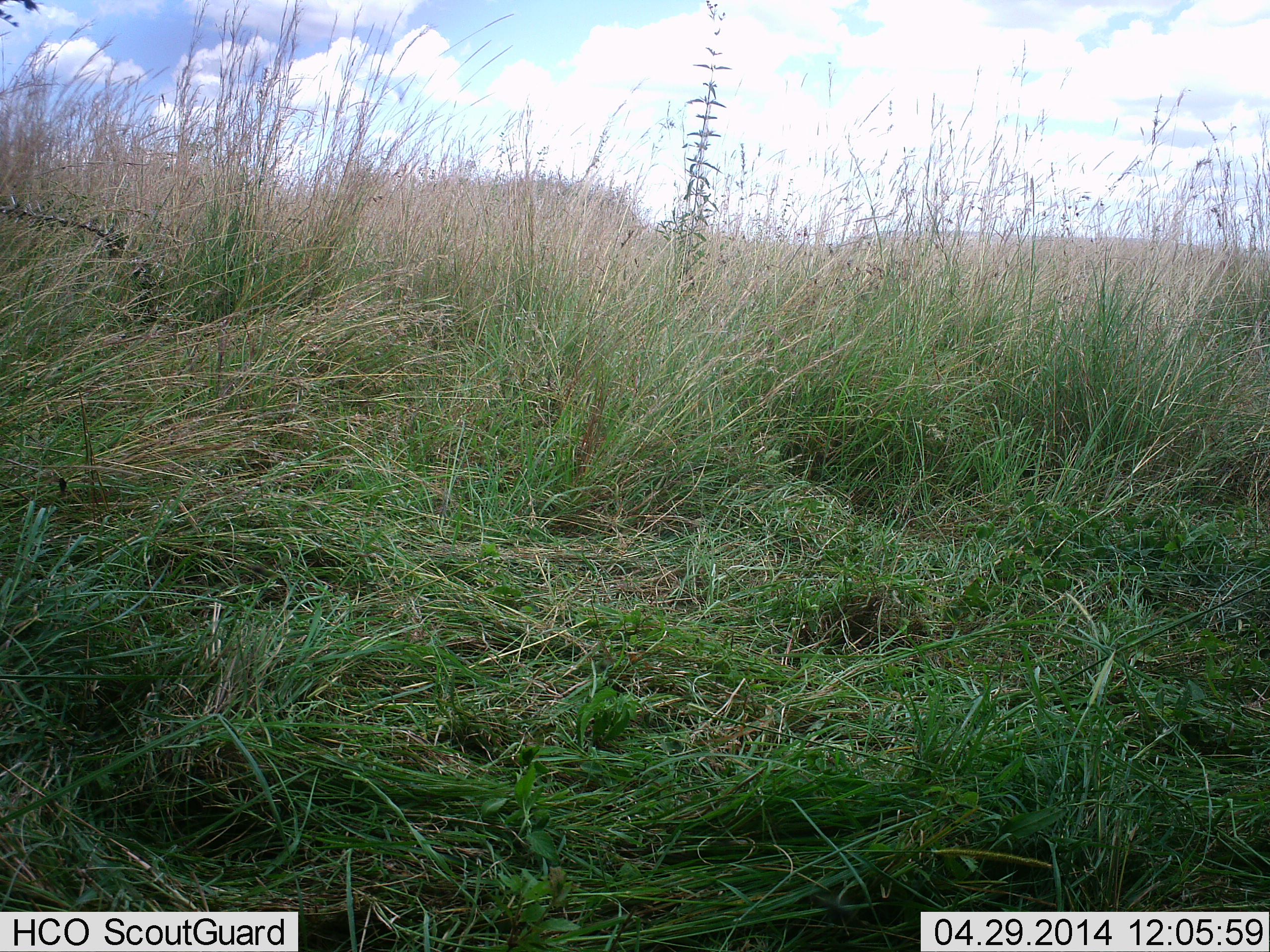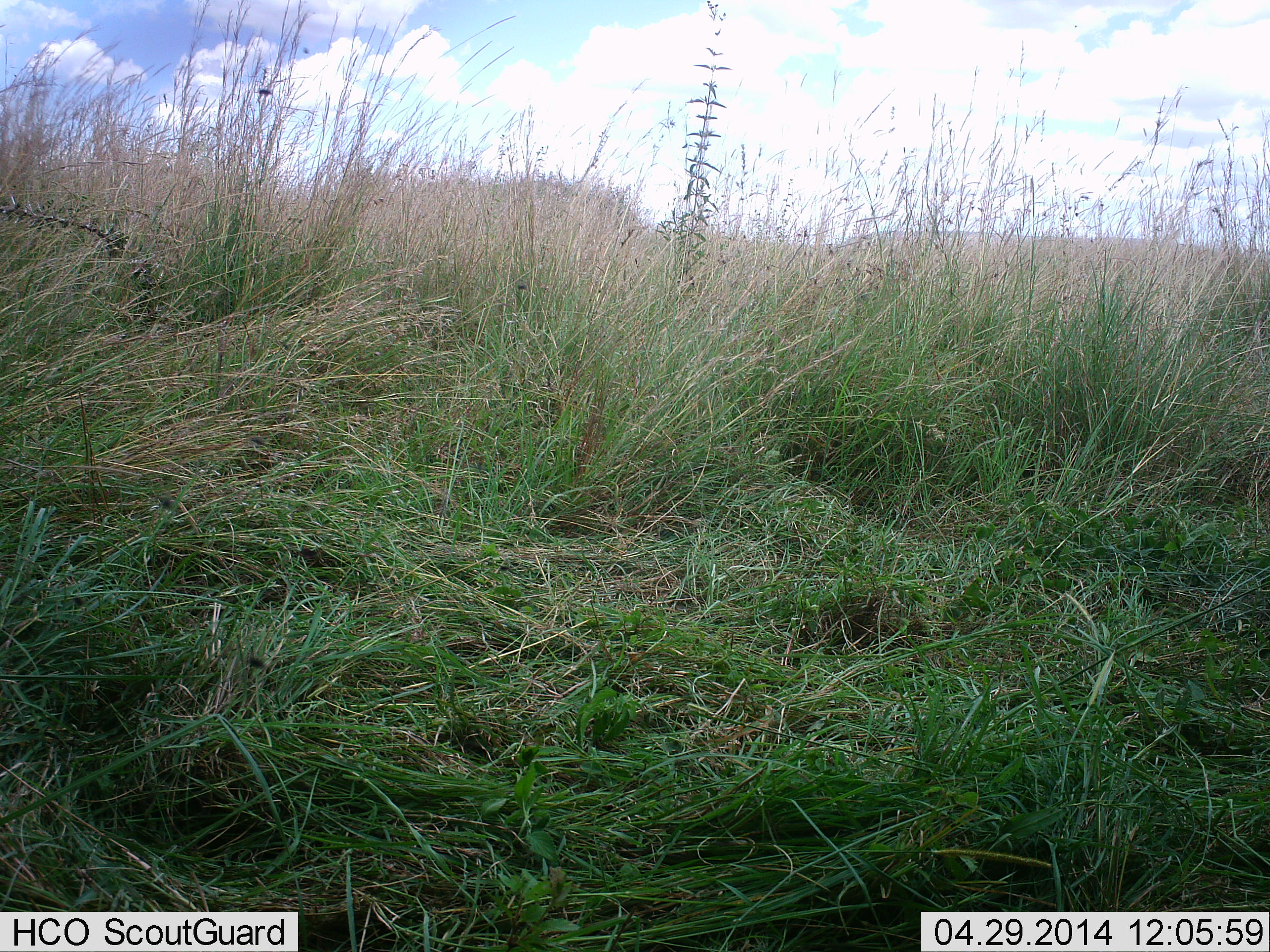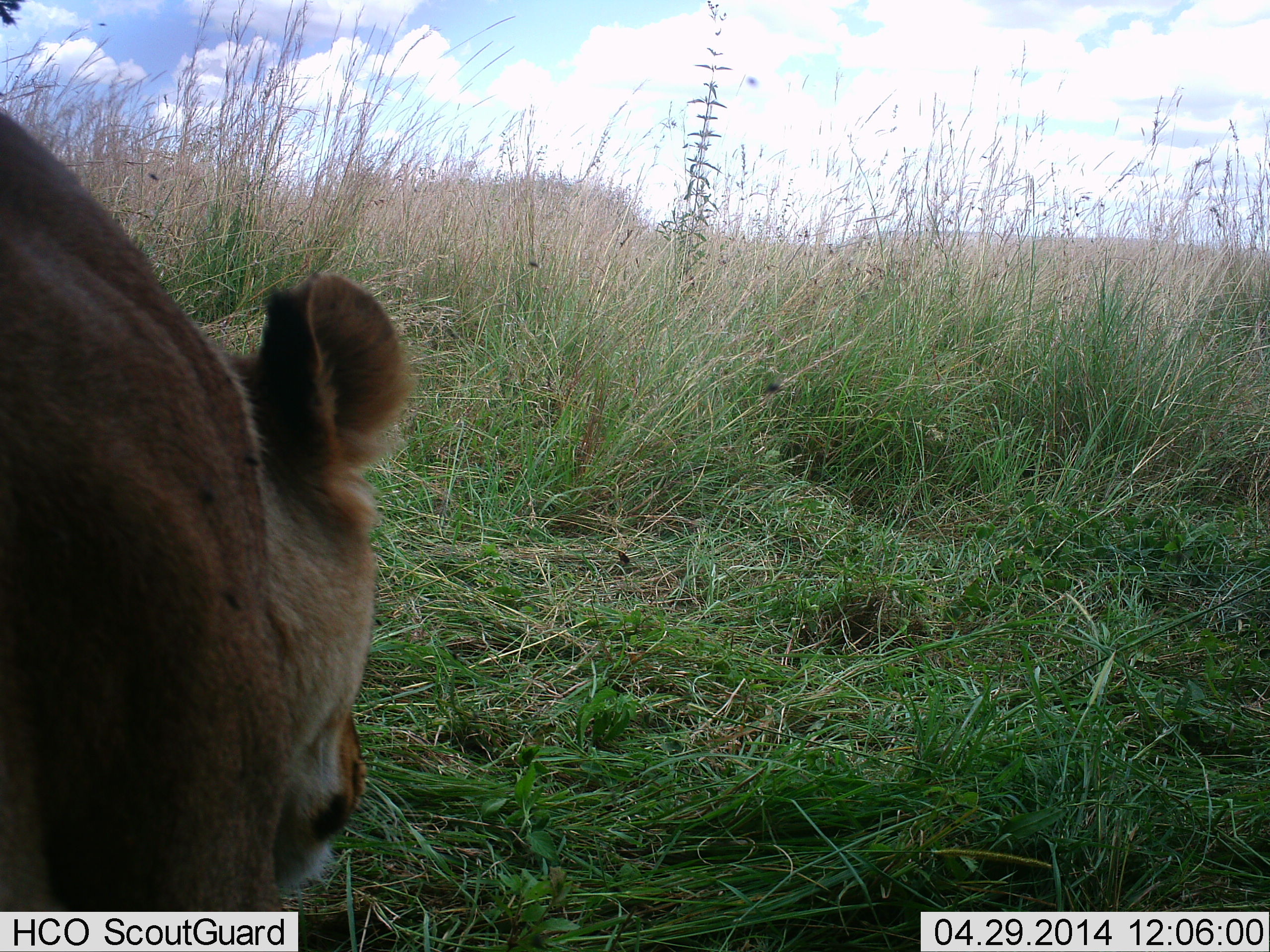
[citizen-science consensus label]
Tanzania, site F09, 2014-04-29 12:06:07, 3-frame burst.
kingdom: Animalia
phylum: Chordata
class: Mammalia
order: Carnivora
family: Felidae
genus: Panthera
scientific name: Panthera leo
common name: lion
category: lionfemale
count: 1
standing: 8%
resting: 8%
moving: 92%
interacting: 0%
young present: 0%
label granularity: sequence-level